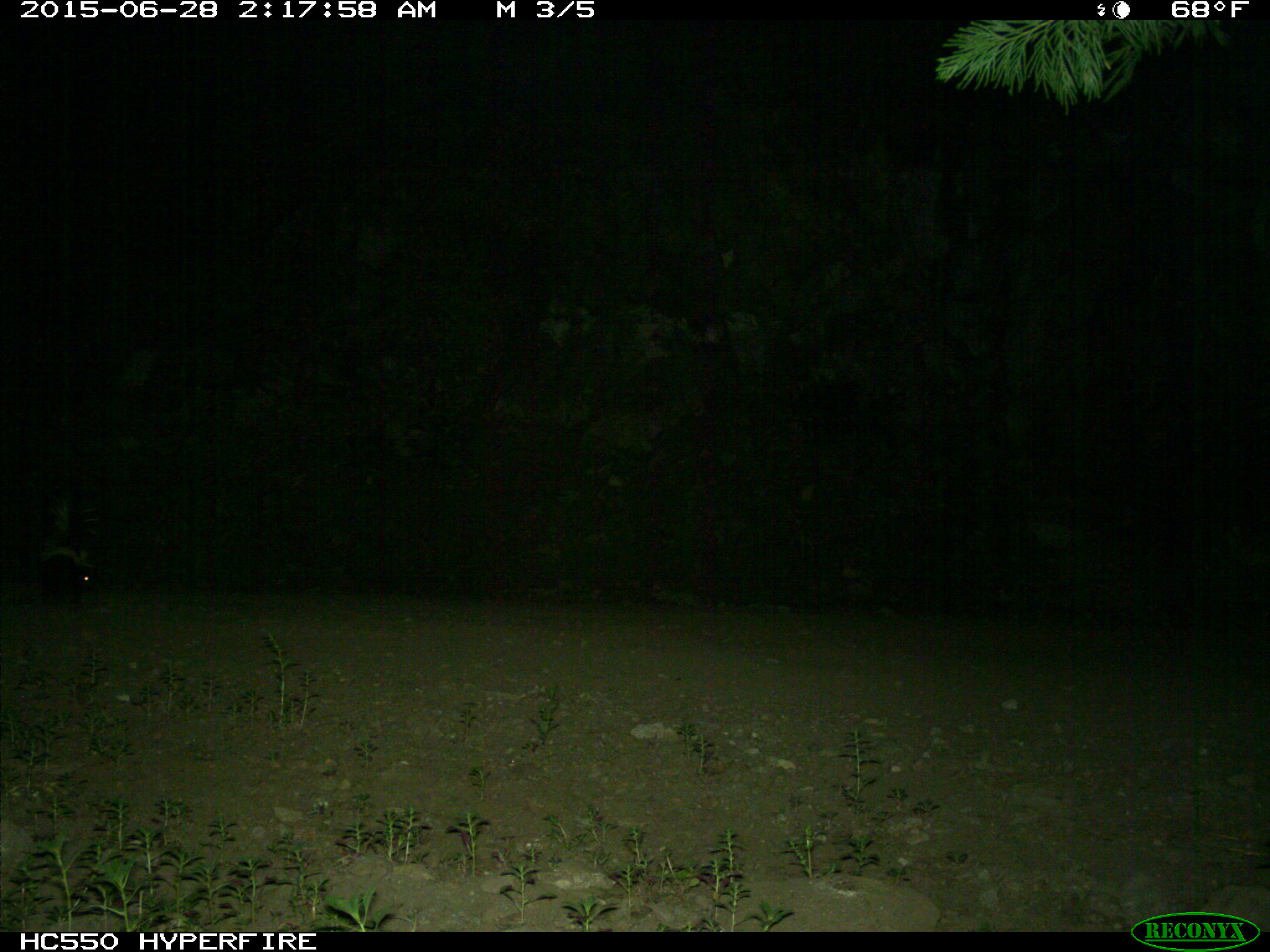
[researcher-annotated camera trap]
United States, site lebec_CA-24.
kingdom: Animalia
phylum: Chordata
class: Mammalia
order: Carnivora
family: Mephitidae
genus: Mephitis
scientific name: Mephitis mephitis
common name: striped skunk